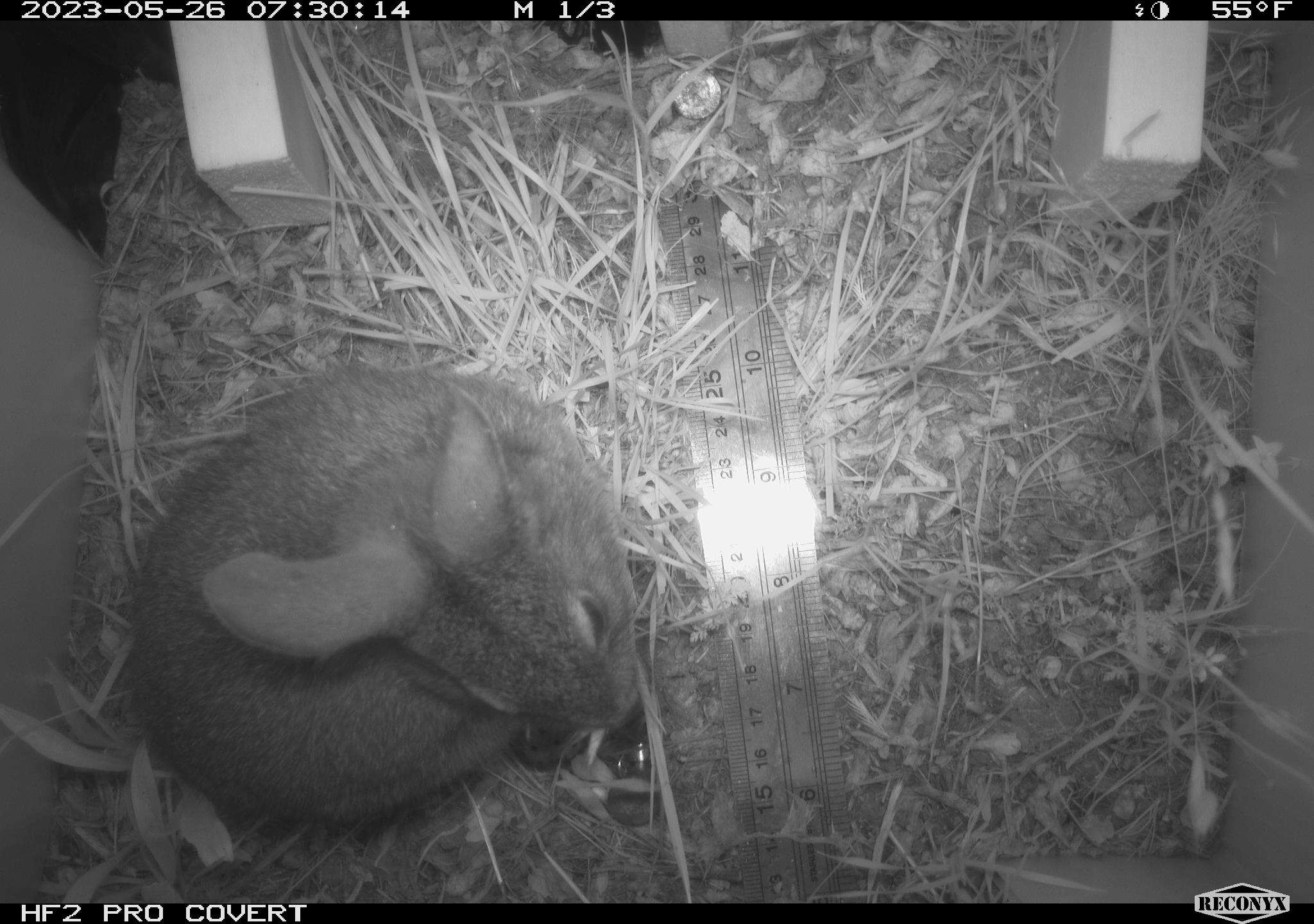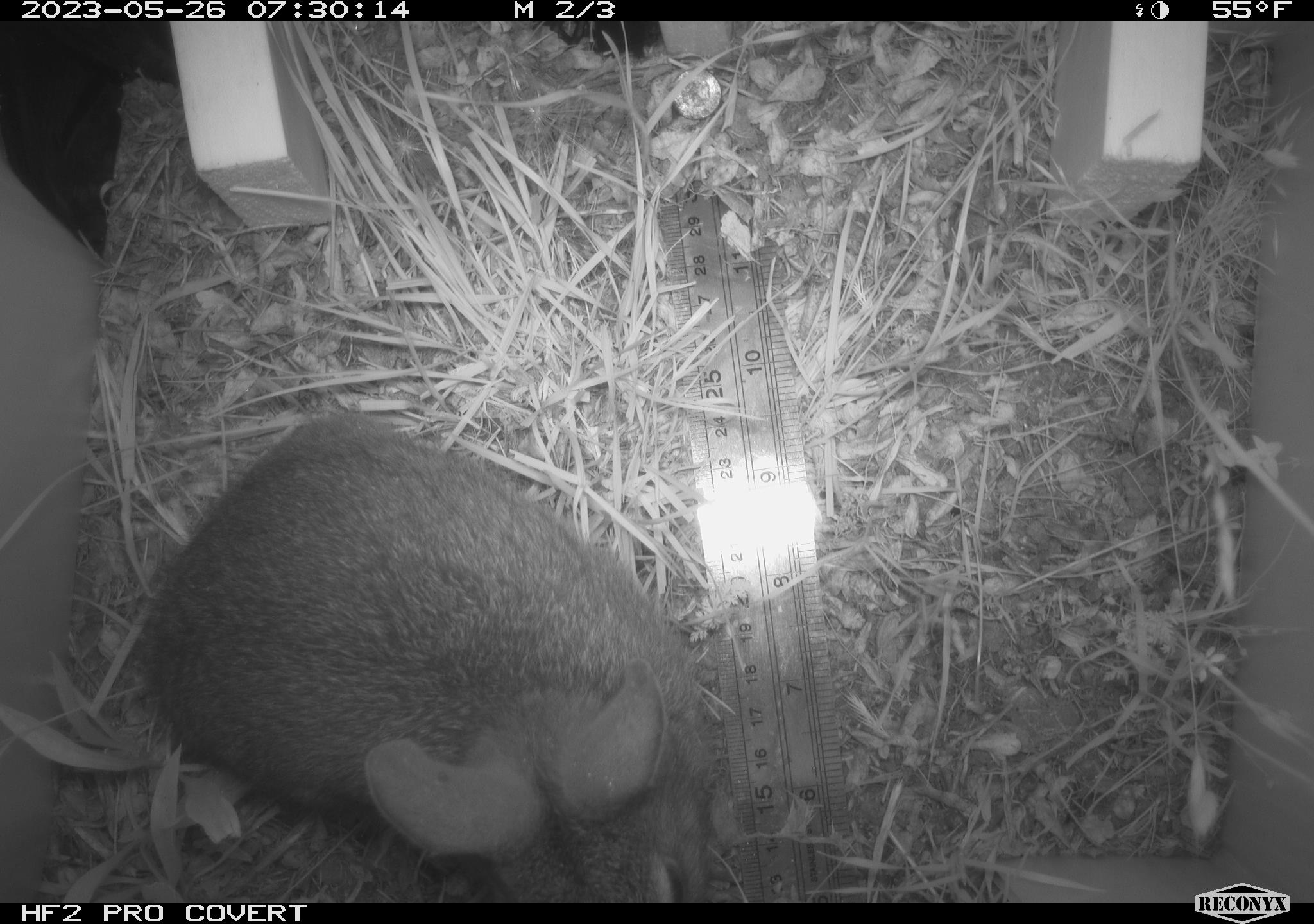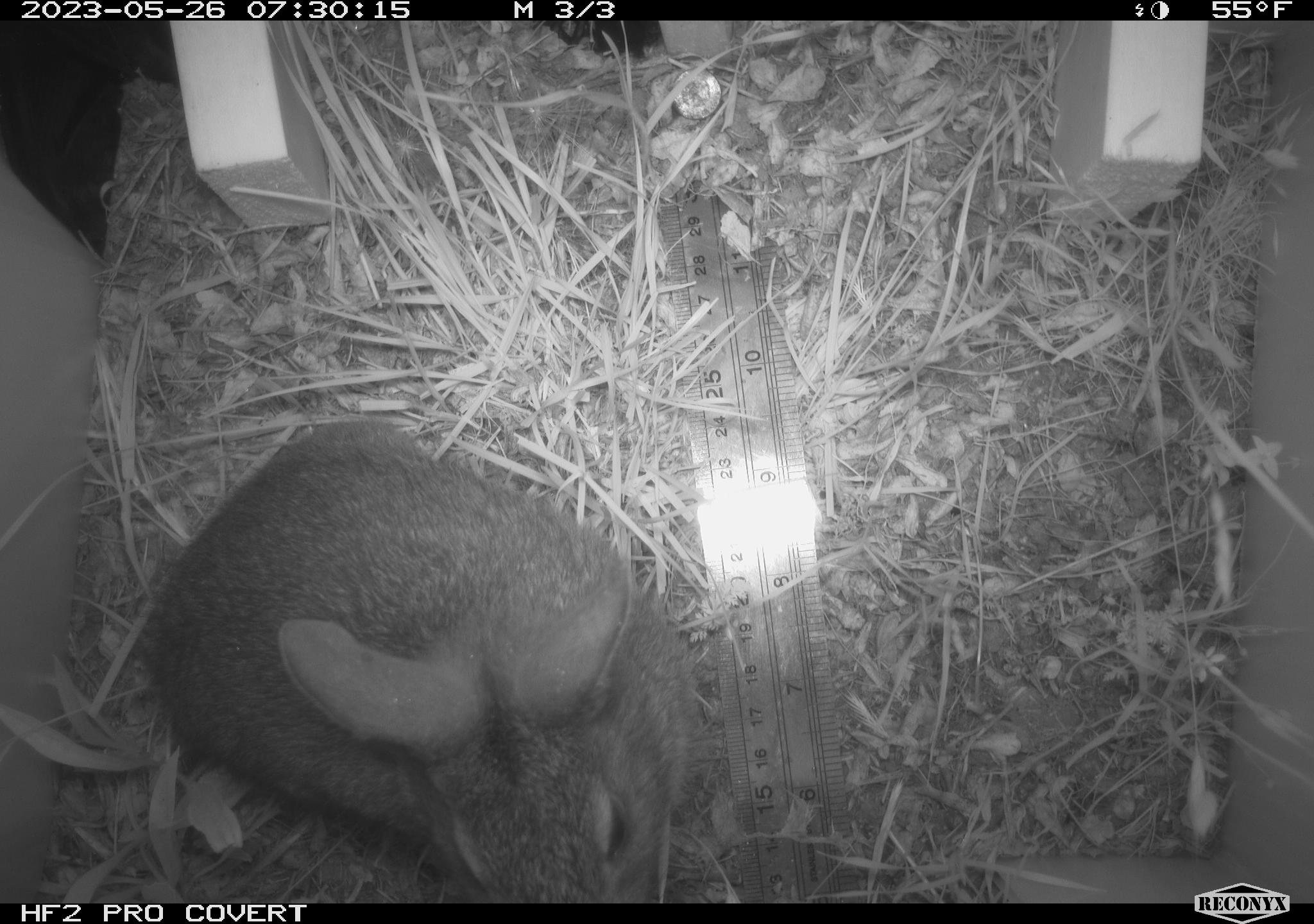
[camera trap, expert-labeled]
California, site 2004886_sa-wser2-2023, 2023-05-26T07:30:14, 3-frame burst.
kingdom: Animalia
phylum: Chordata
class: Mammalia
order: Lagomorpha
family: Leporidae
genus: Sylvilagus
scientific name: Sylvilagus bachmani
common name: brush rabbit